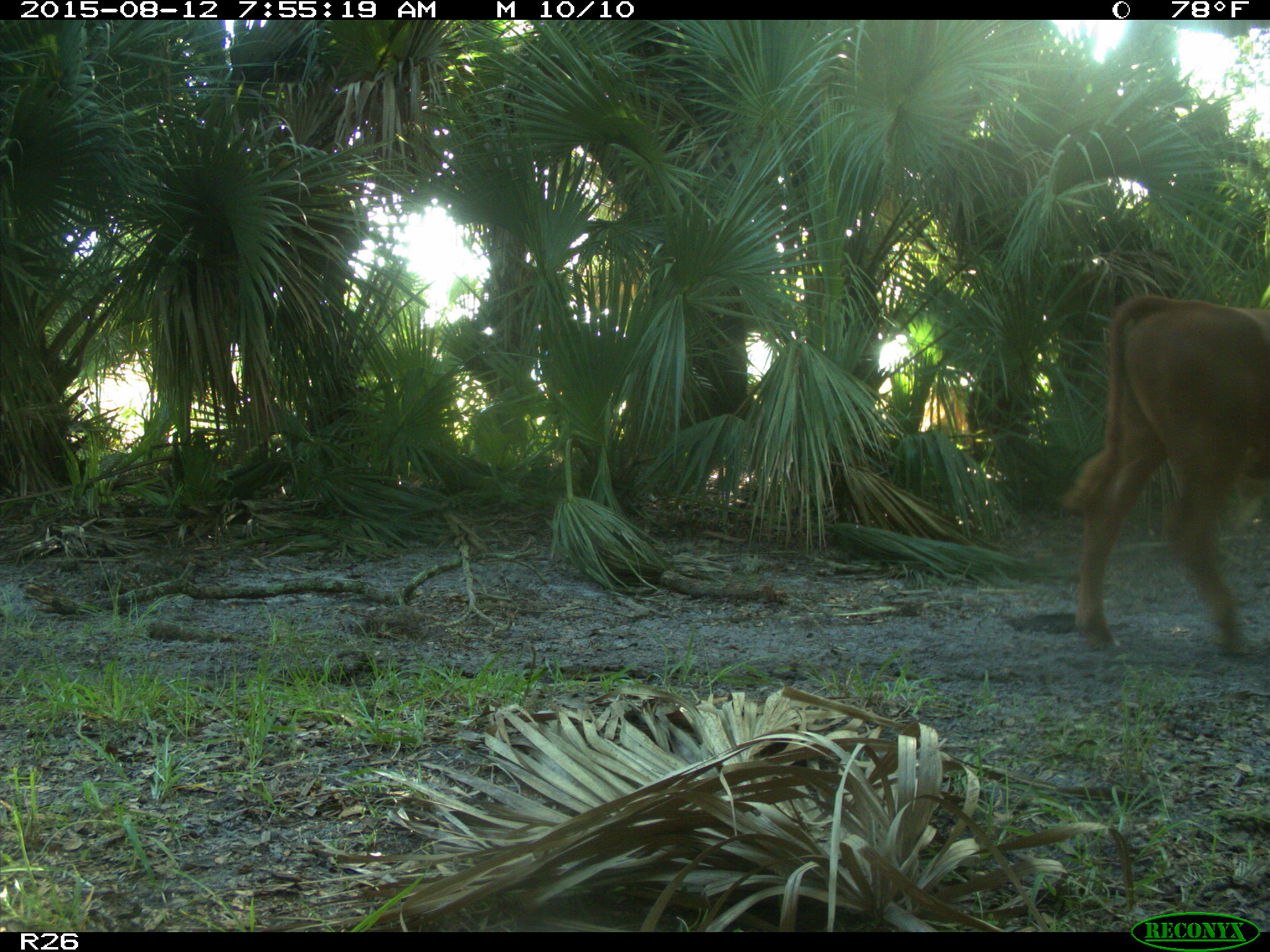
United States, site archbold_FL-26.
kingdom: Animalia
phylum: Chordata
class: Mammalia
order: Artiodactyla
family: Bovidae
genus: Bos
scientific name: Bos taurus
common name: domestic cow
Bos taurus (domestic cow).